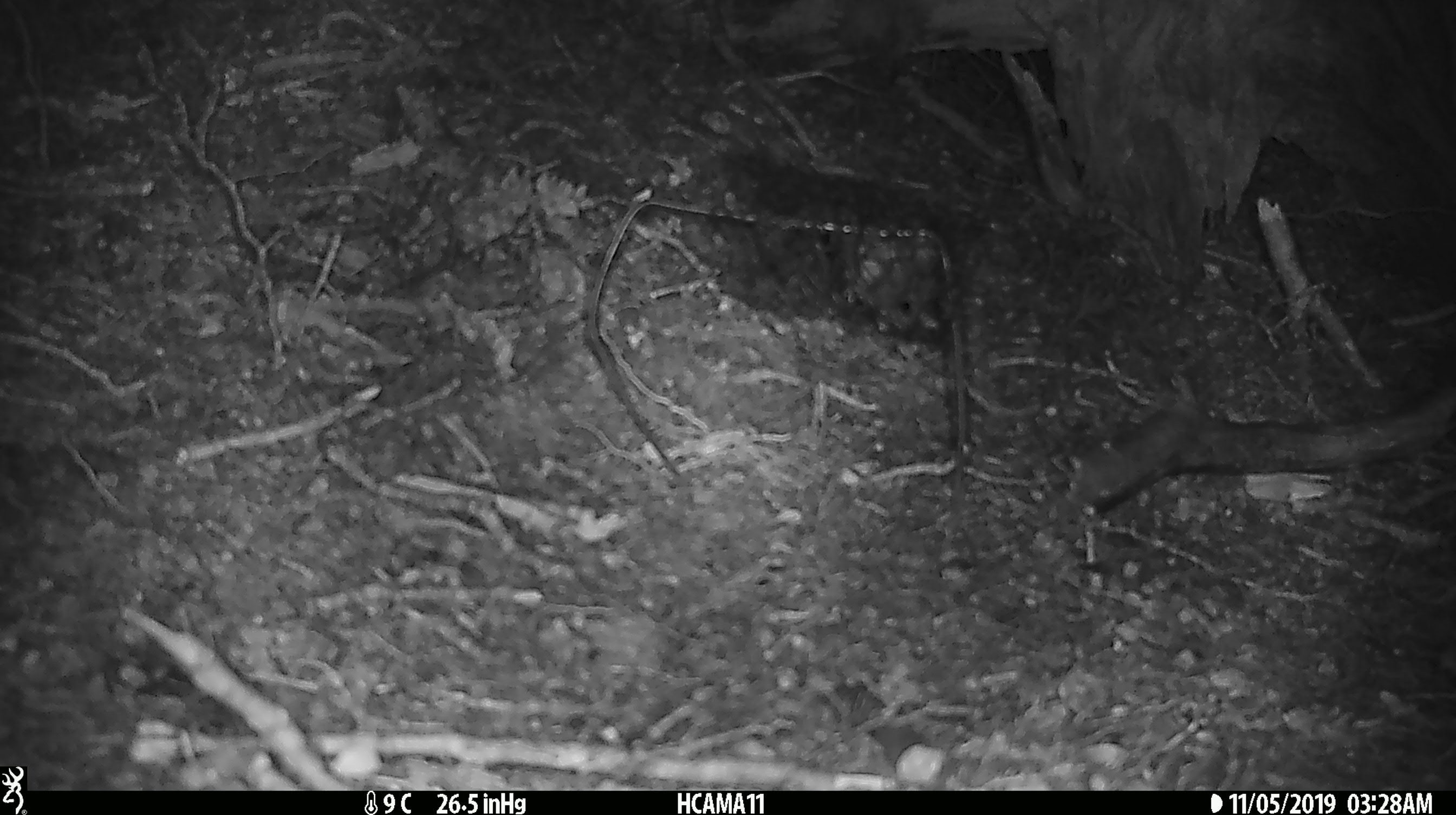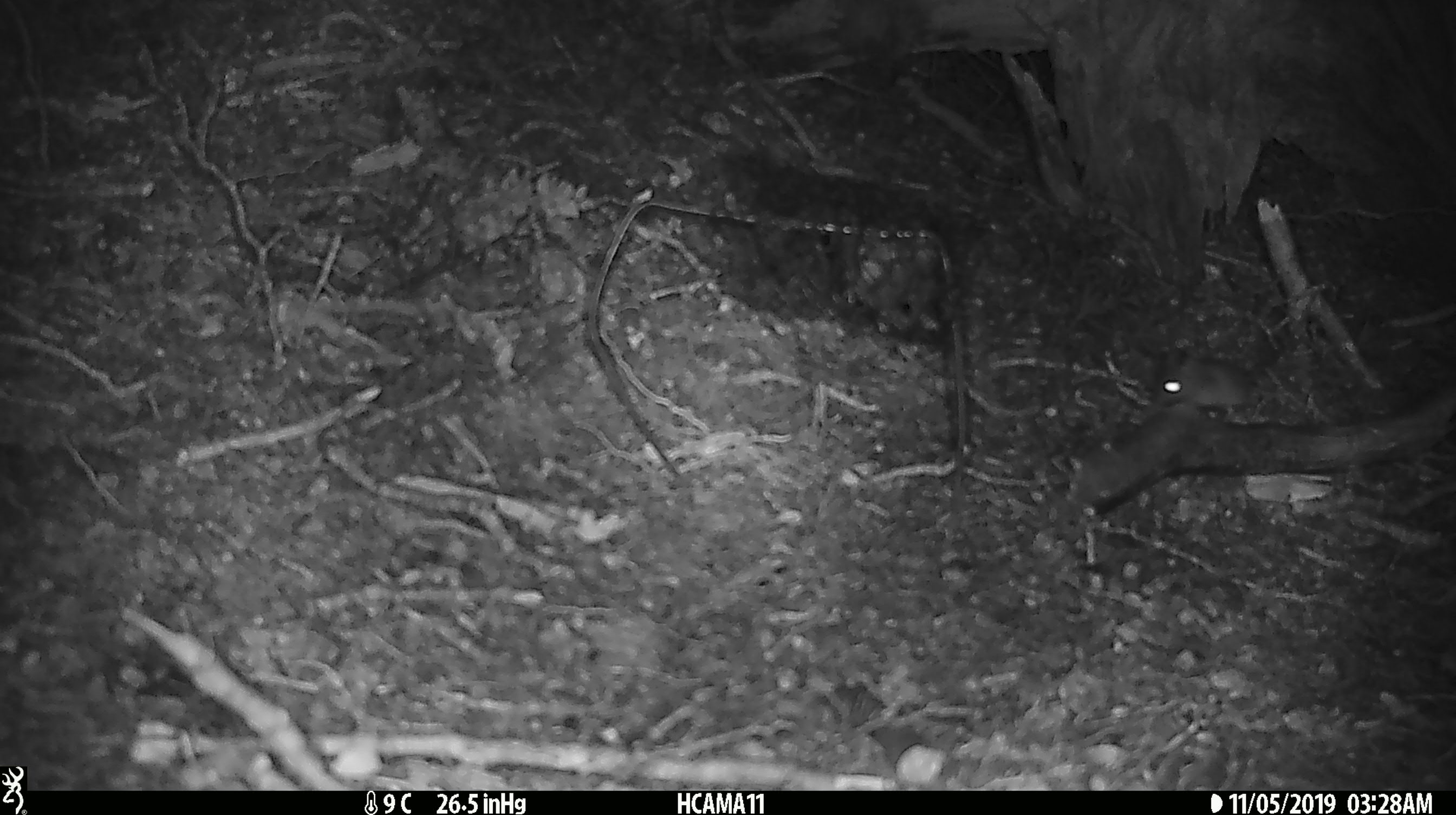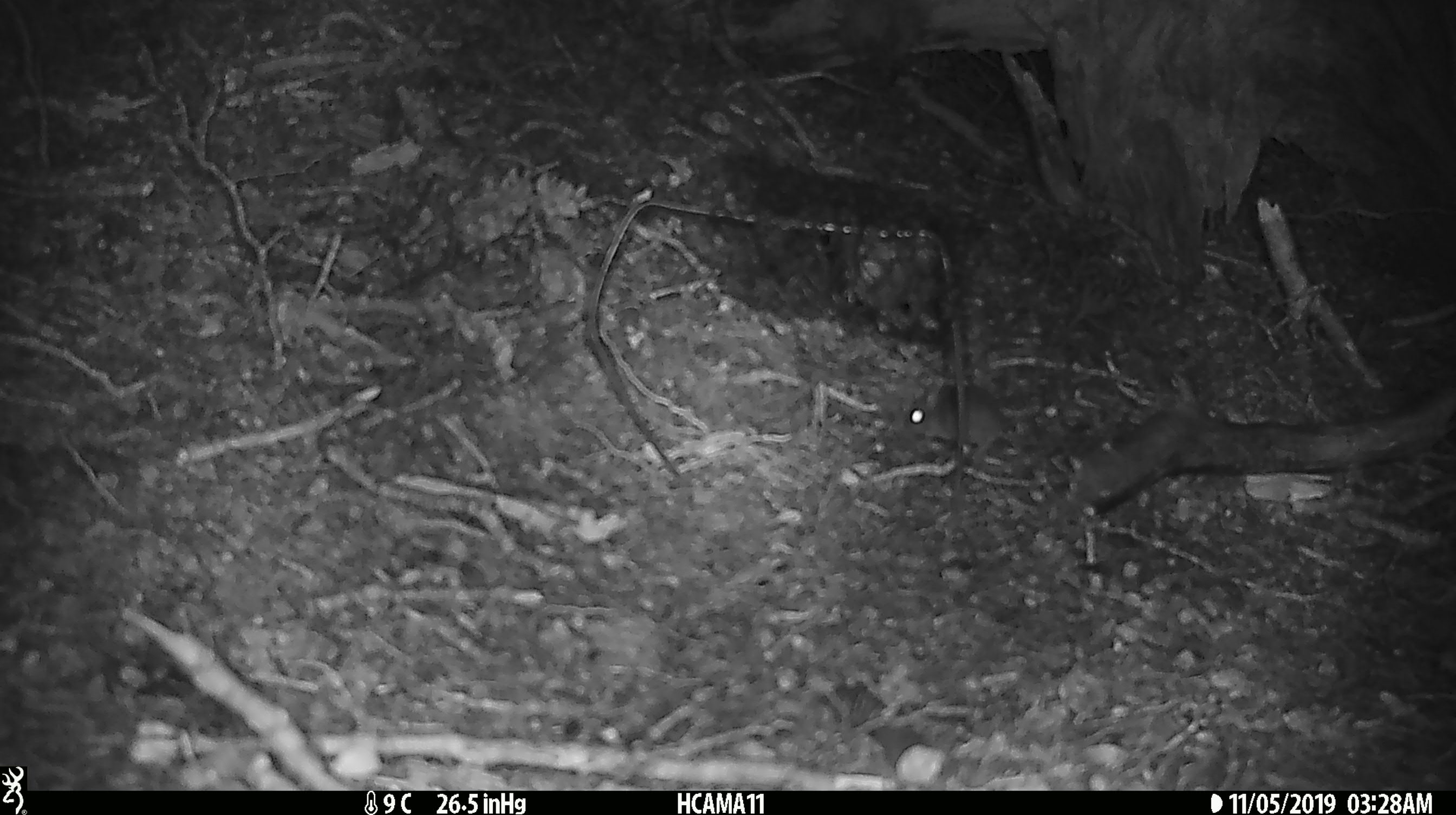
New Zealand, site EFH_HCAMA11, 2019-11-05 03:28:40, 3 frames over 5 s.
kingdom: Animalia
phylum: Chordata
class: Mammalia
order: Rodentia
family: Muridae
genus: Mus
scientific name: Mus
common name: mouse